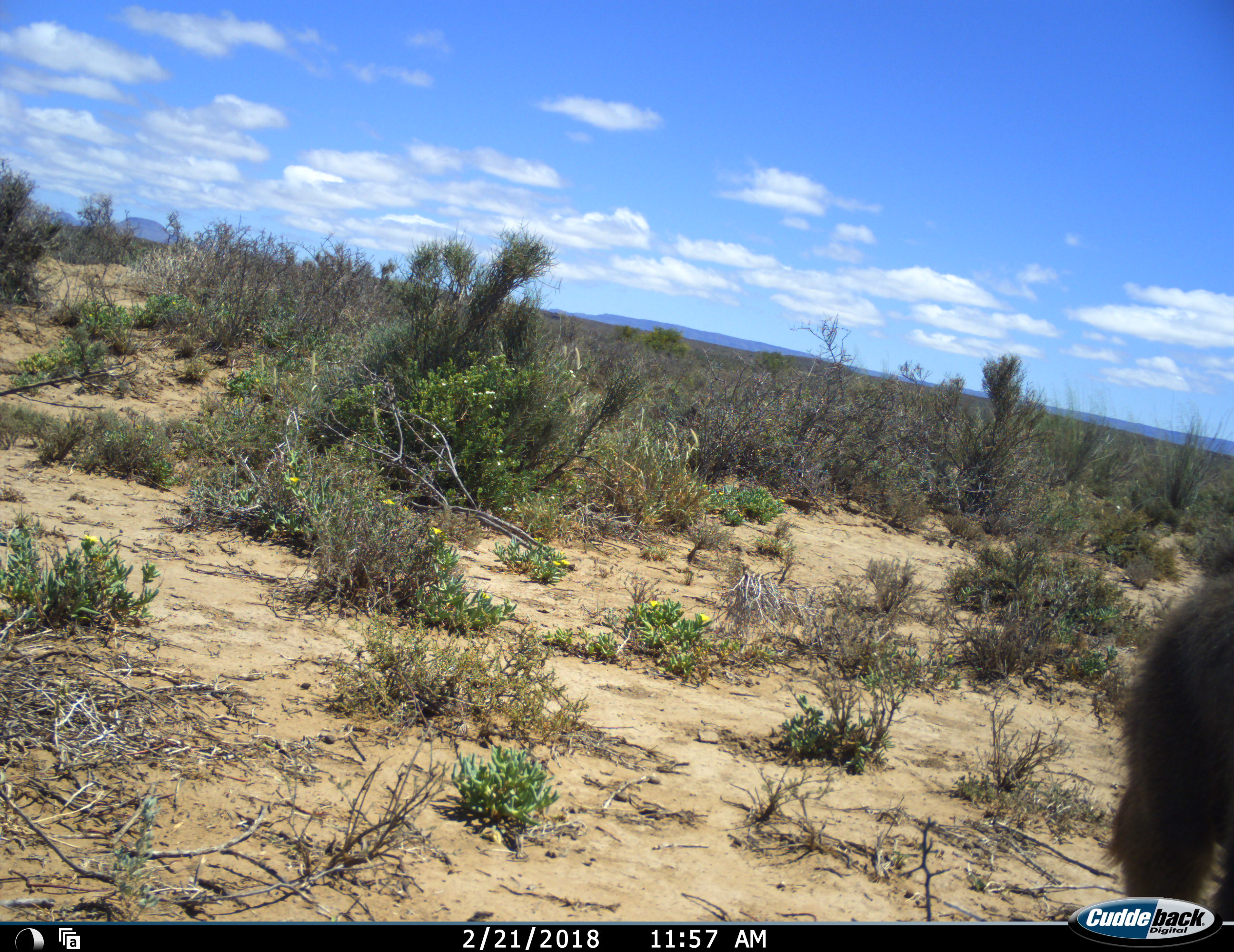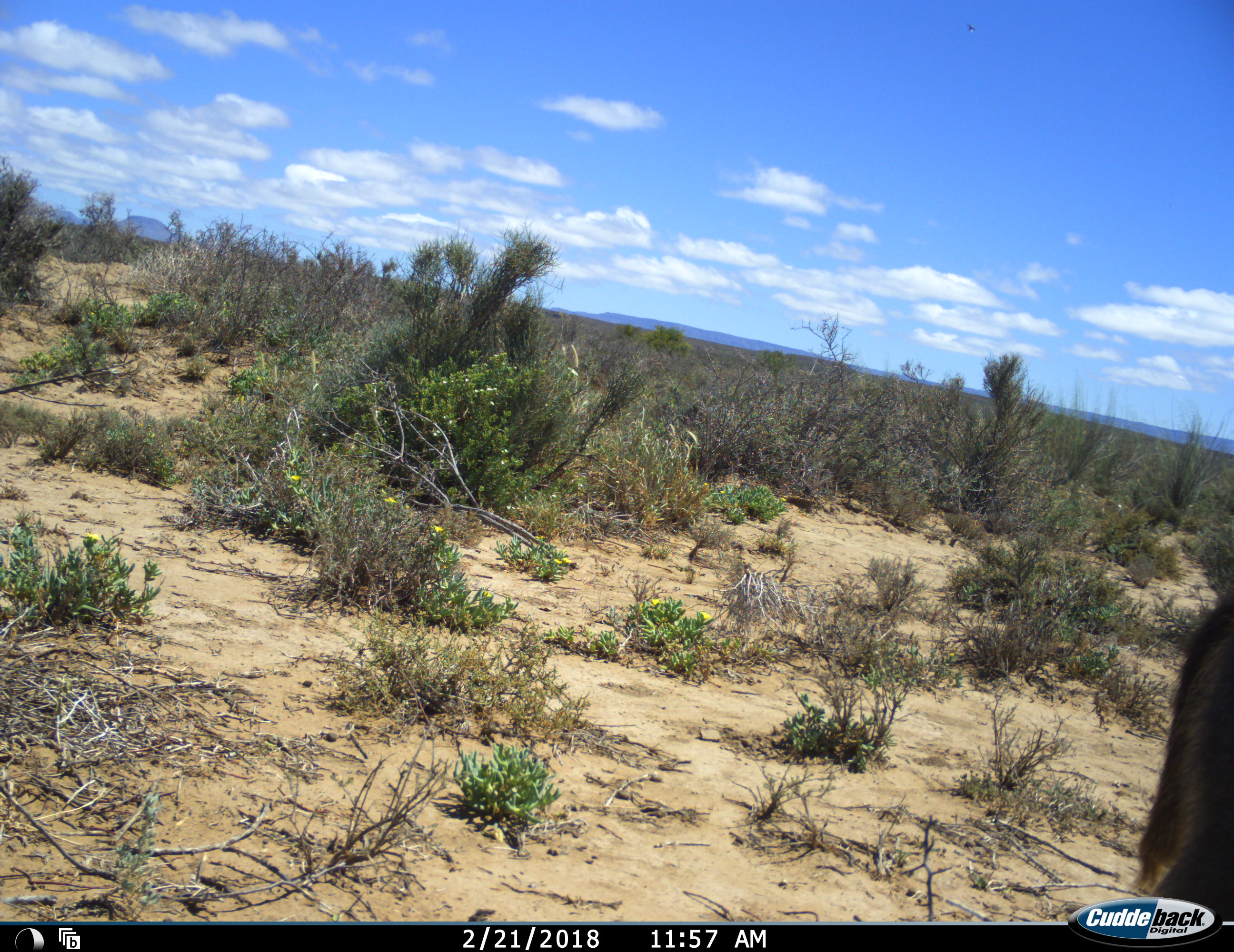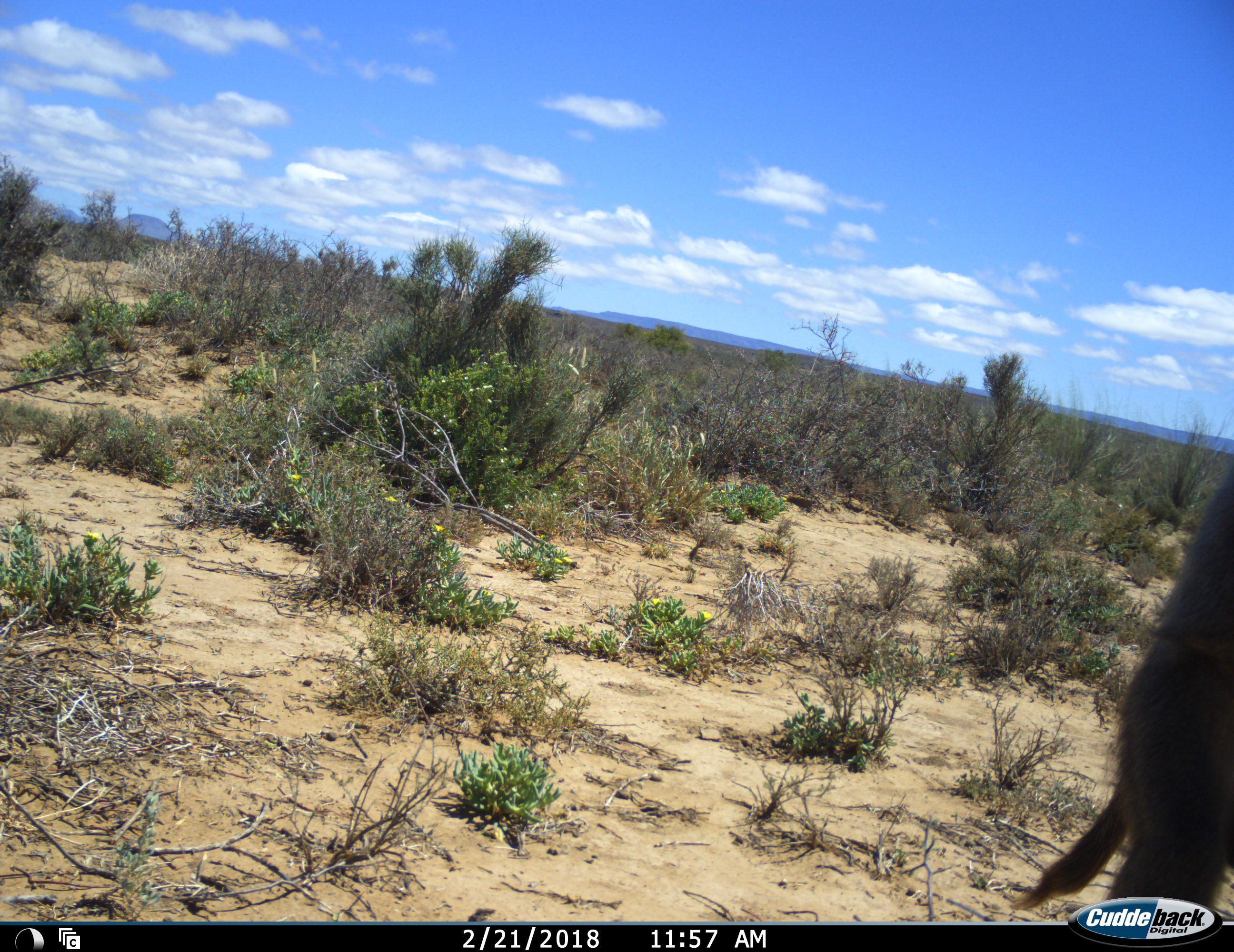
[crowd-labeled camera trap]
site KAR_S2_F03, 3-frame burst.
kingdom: Animalia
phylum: Chordata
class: Mammalia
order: Primates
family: Cercopithecidae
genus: Papio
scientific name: Papio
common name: baboon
Baboon (Papio), count 1. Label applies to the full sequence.